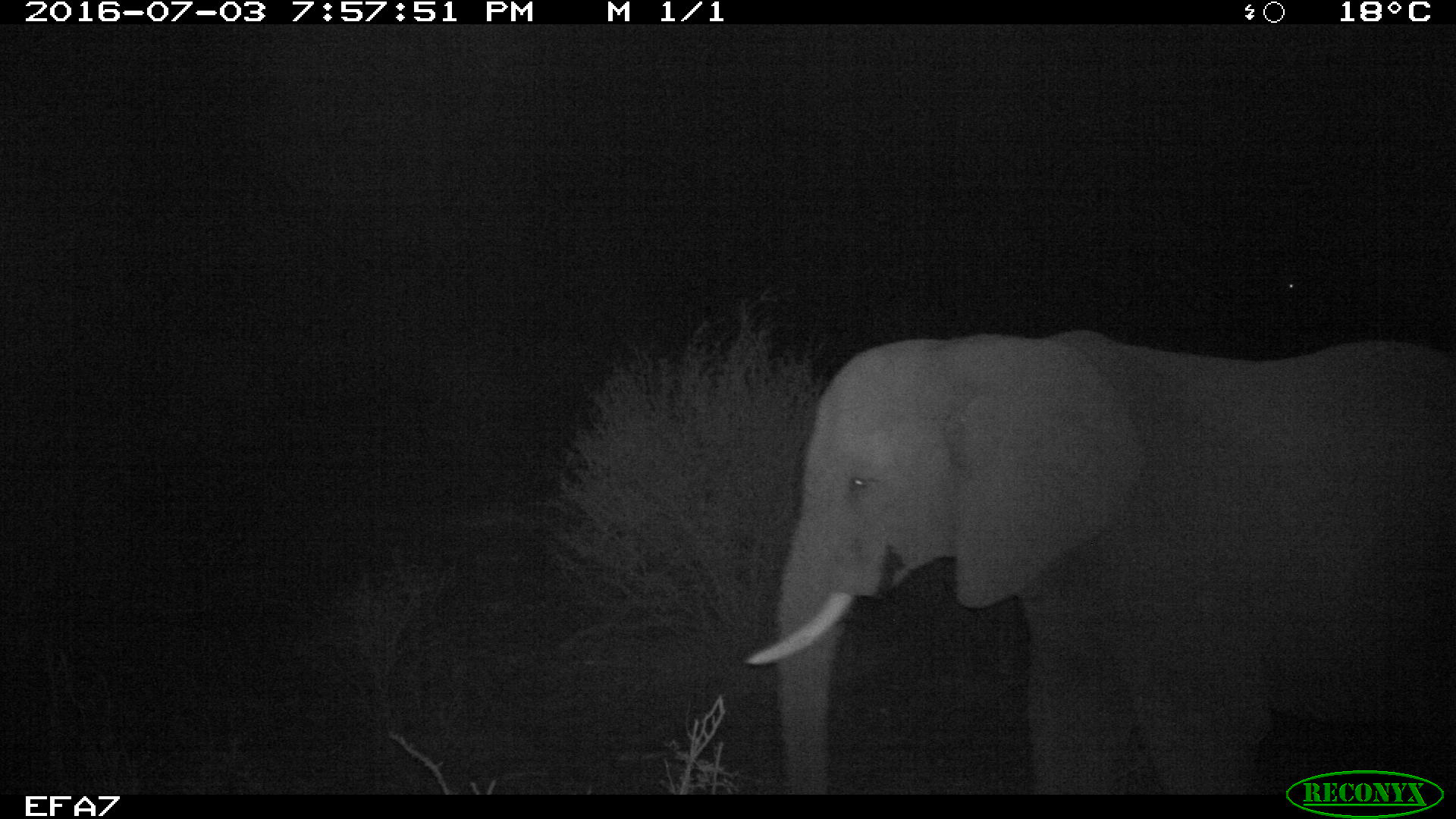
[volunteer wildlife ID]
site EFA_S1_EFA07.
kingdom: Animalia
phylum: Chordata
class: Mammalia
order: Proboscidea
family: Elephantidae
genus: Loxodonta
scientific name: Loxodonta africana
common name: african bush elephant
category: elephant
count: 1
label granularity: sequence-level